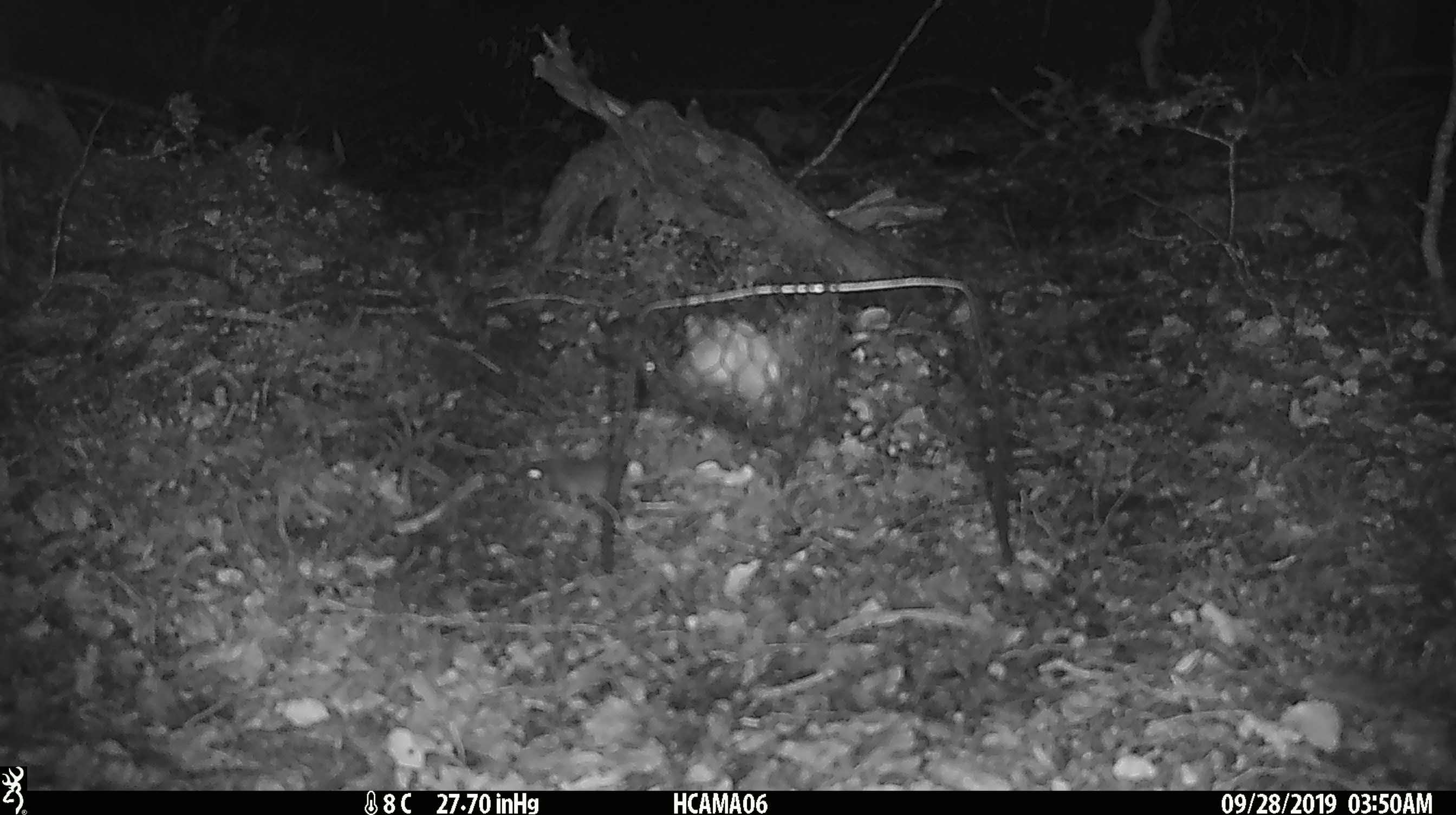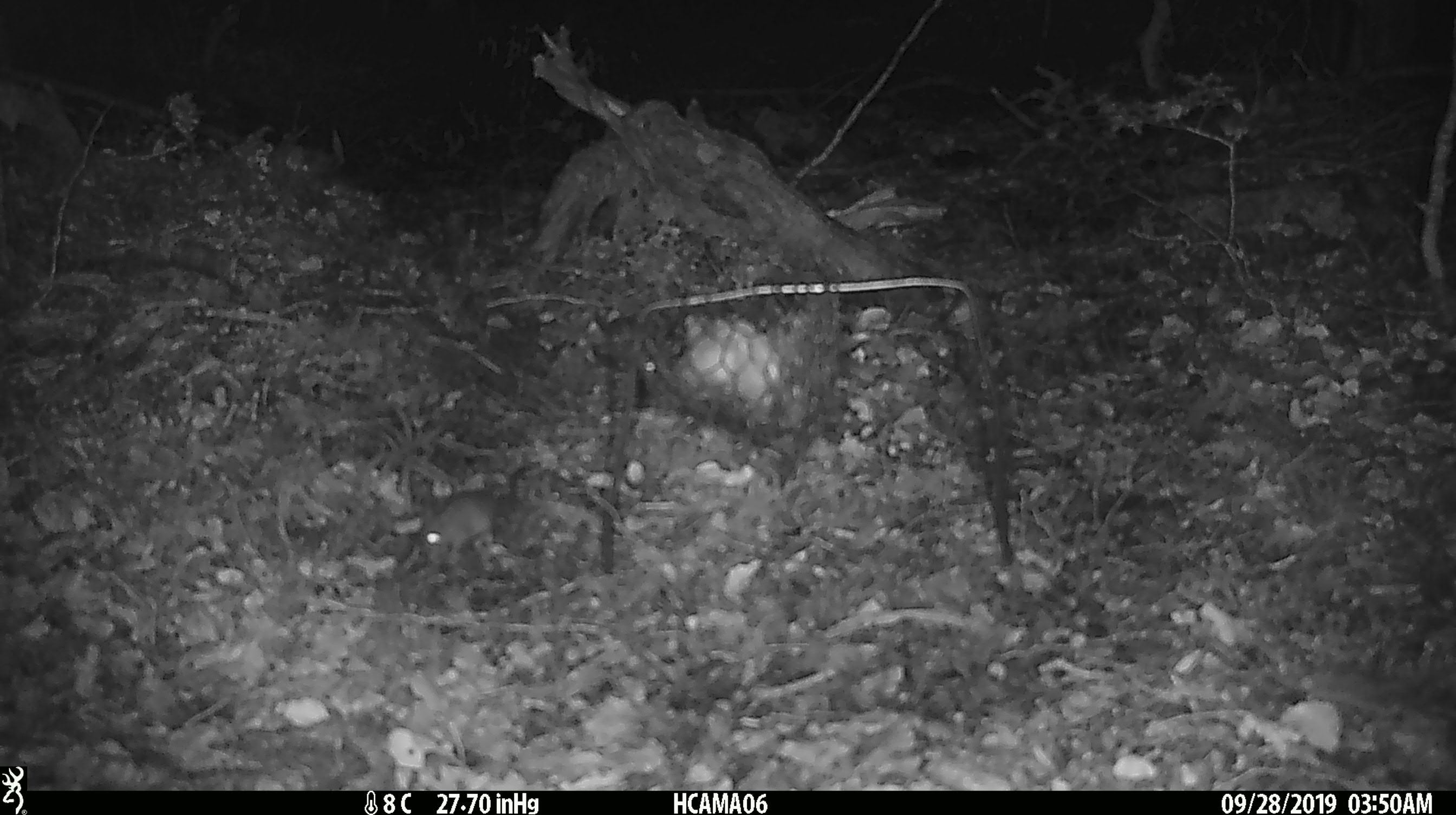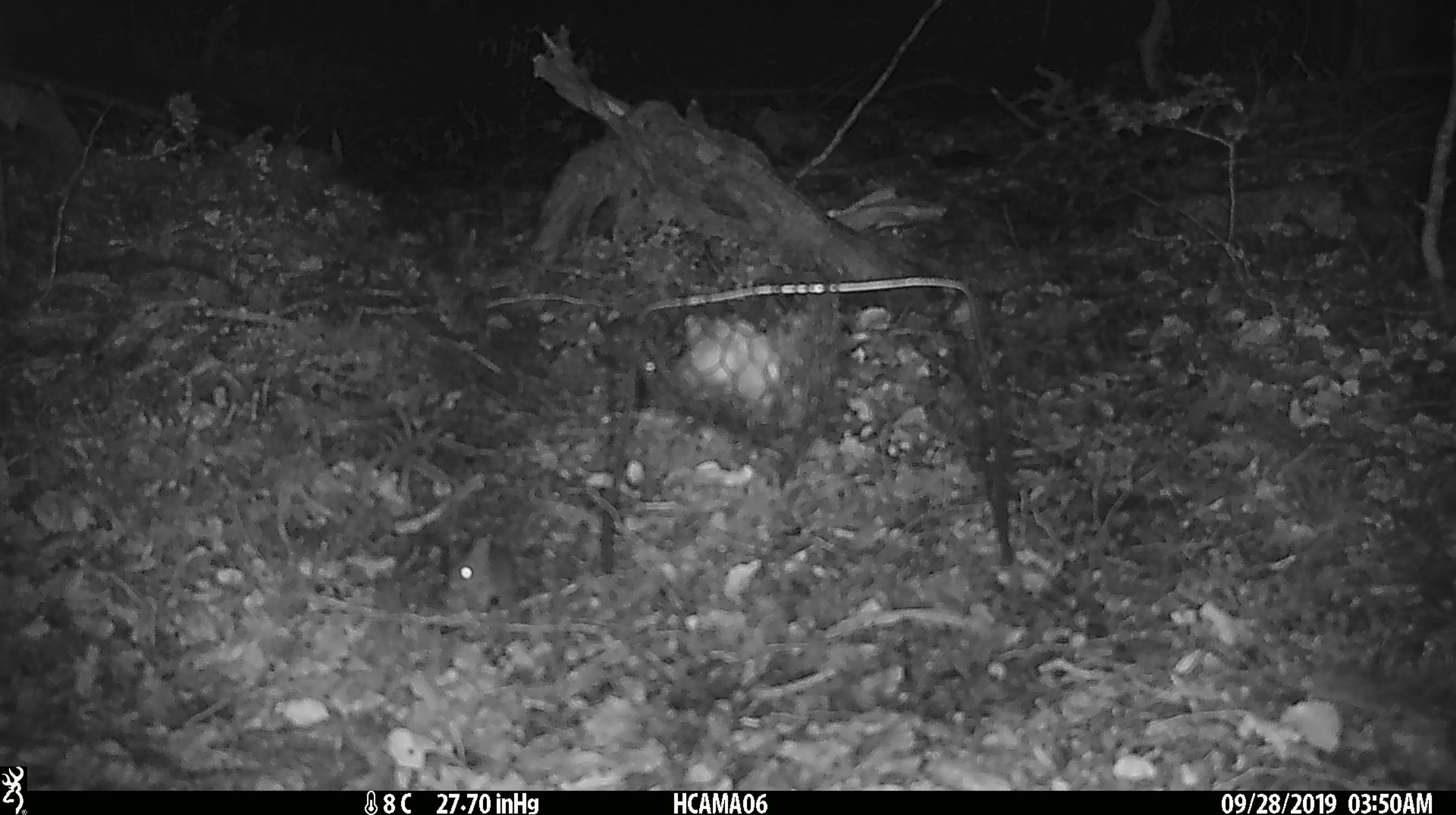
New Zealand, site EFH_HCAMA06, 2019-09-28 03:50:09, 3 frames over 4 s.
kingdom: Animalia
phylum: Chordata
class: Mammalia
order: Rodentia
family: Muridae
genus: Mus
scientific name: Mus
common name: mouse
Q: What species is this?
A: Mouse (Mus).